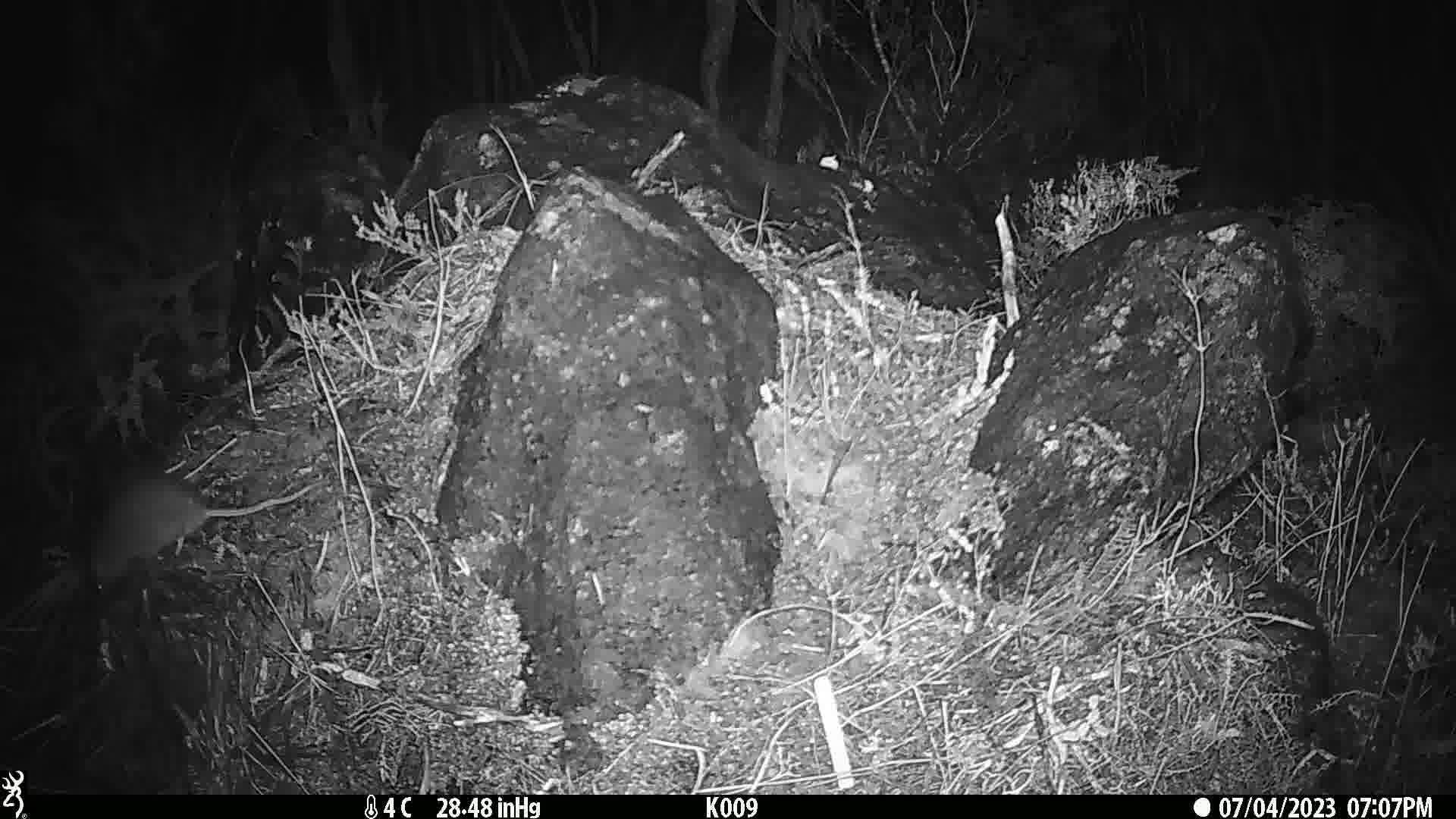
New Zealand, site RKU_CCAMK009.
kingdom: Animalia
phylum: Chordata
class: Mammalia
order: Rodentia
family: Muridae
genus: Rattus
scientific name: Rattus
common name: rat